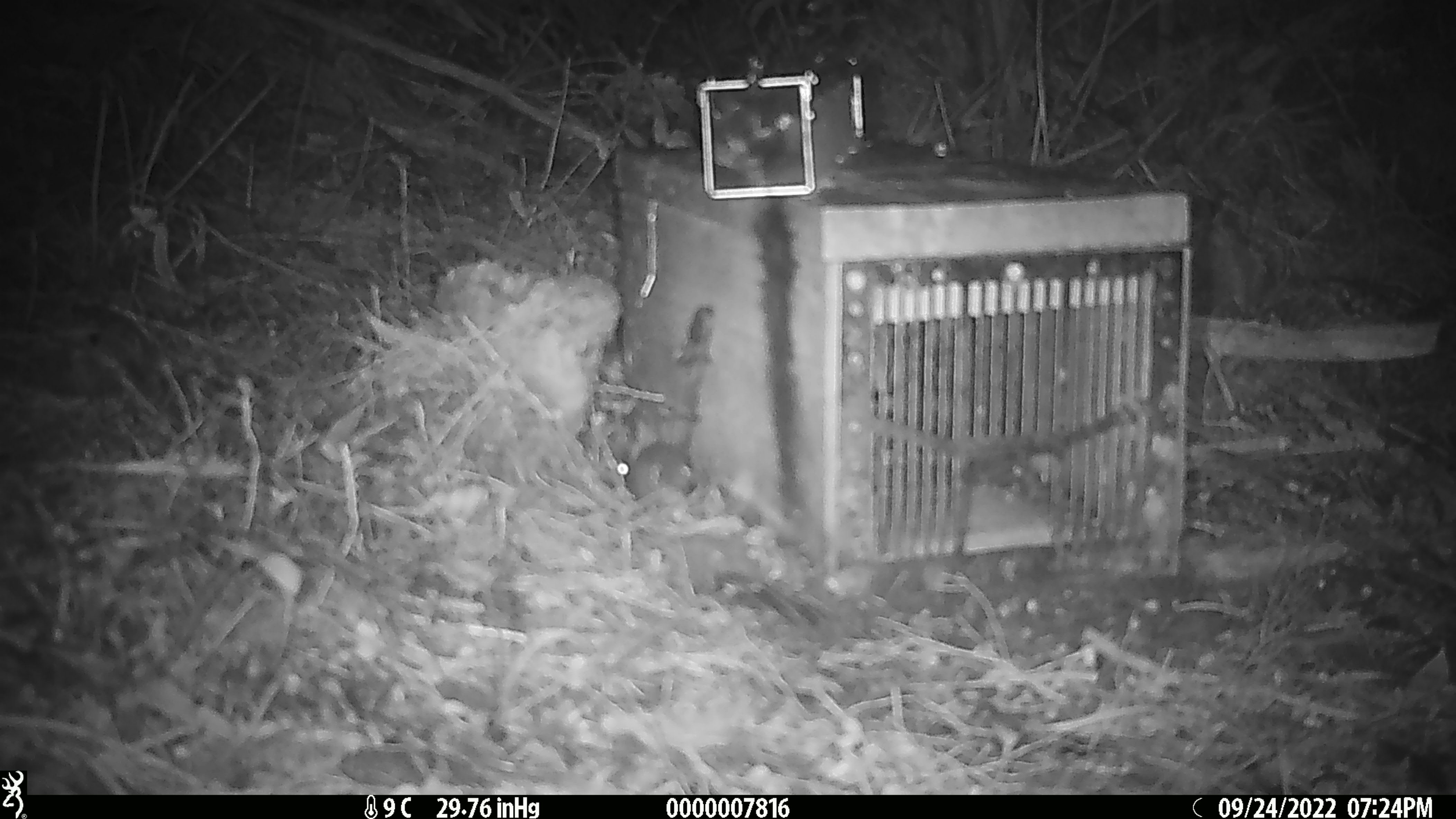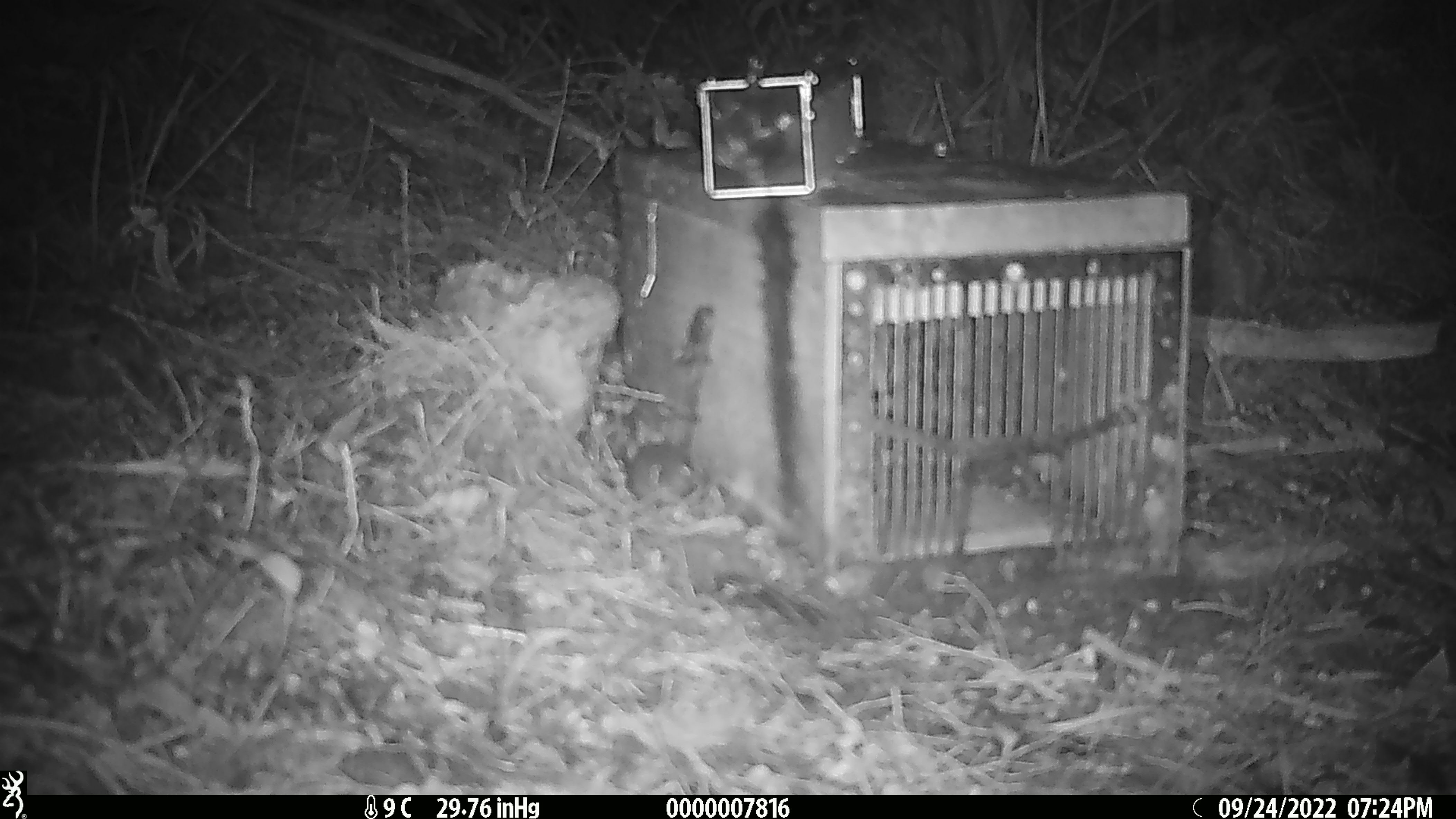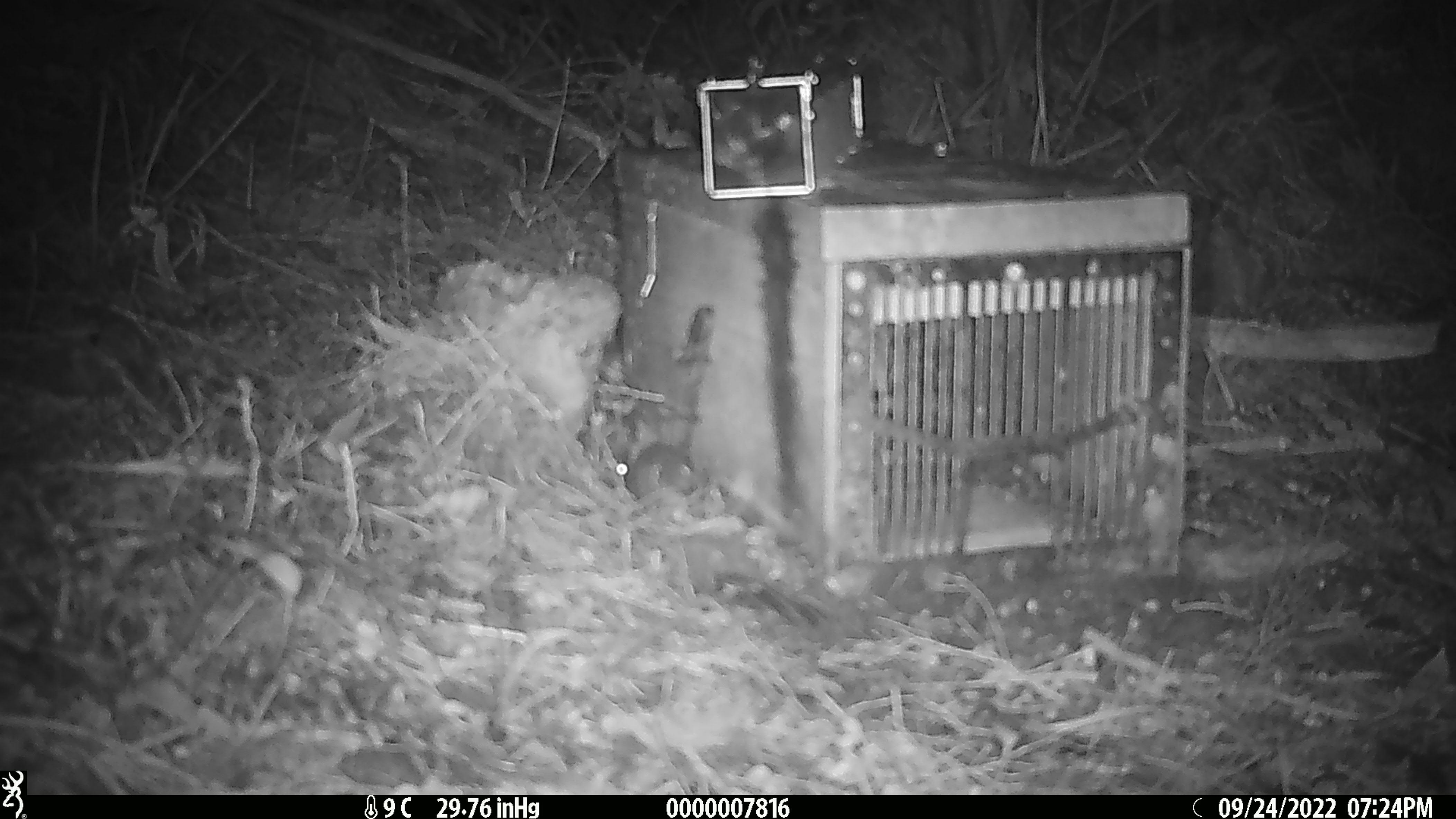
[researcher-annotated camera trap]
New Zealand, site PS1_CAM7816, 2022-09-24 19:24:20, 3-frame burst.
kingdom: Animalia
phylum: Chordata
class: Mammalia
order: Rodentia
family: Muridae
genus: Mus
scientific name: Mus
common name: mouse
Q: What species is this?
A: Mouse (Mus).